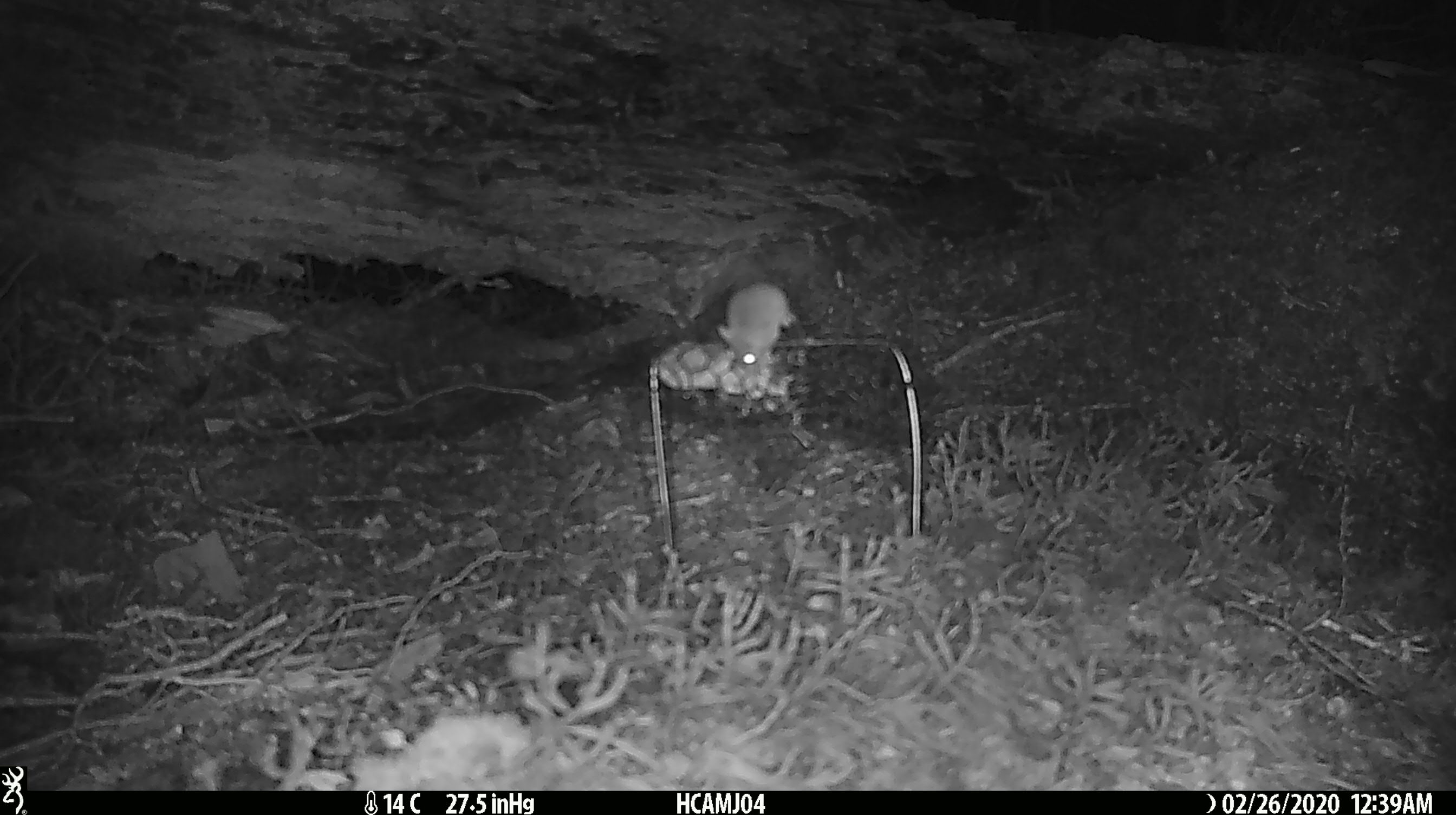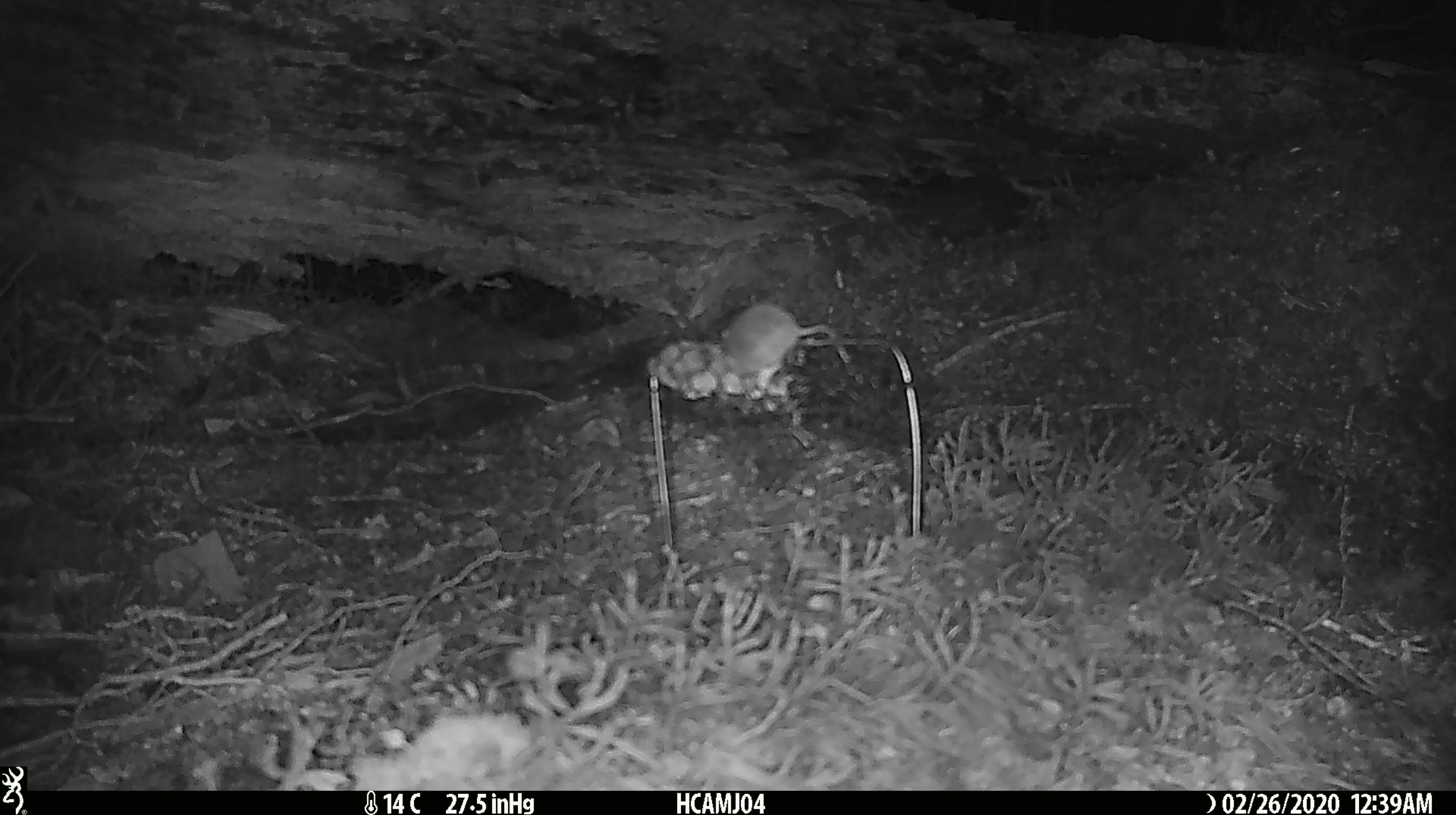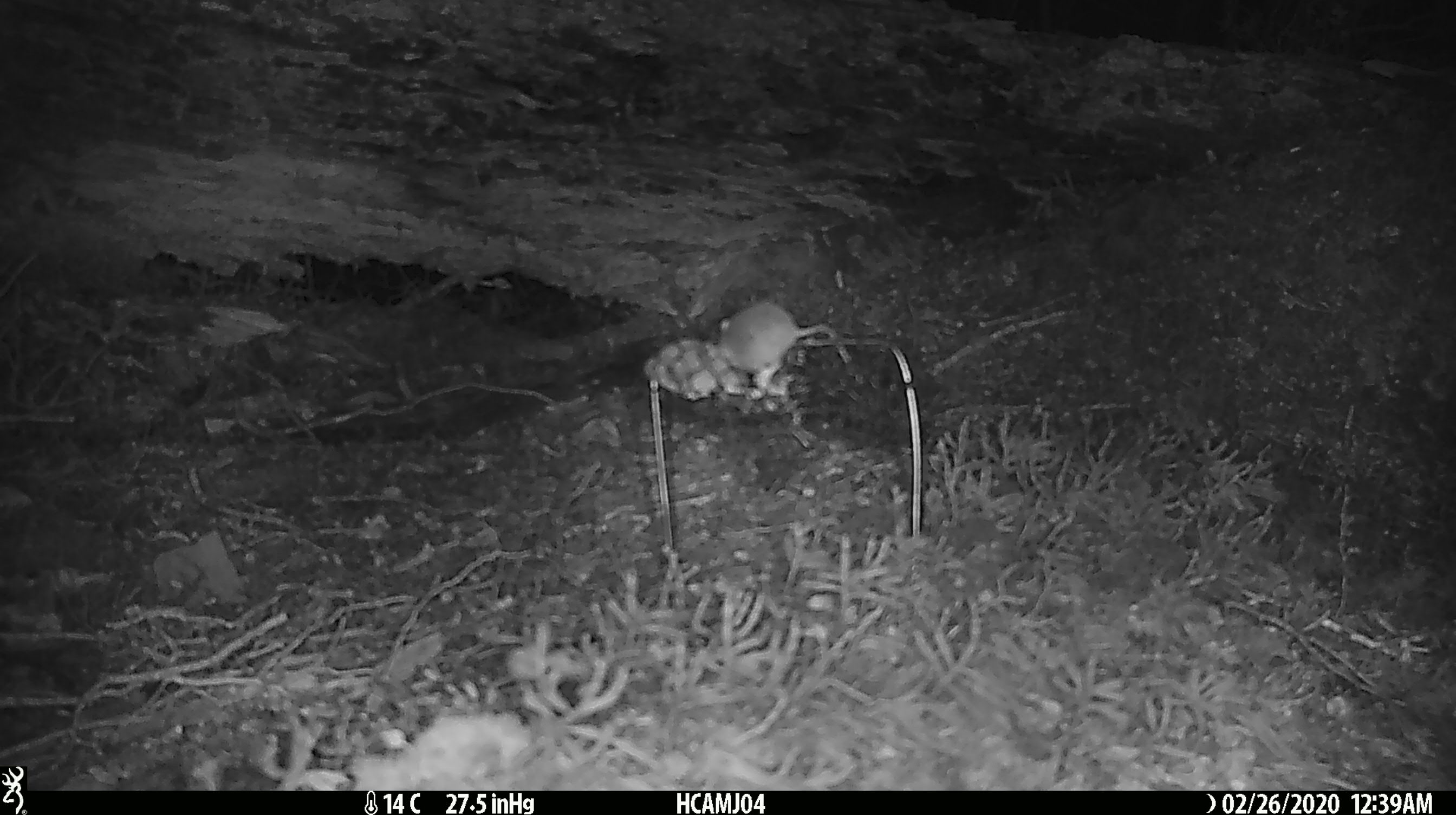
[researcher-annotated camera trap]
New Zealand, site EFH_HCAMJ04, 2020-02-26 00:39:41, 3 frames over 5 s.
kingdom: Animalia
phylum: Chordata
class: Mammalia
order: Rodentia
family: Muridae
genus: Mus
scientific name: Mus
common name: mouse